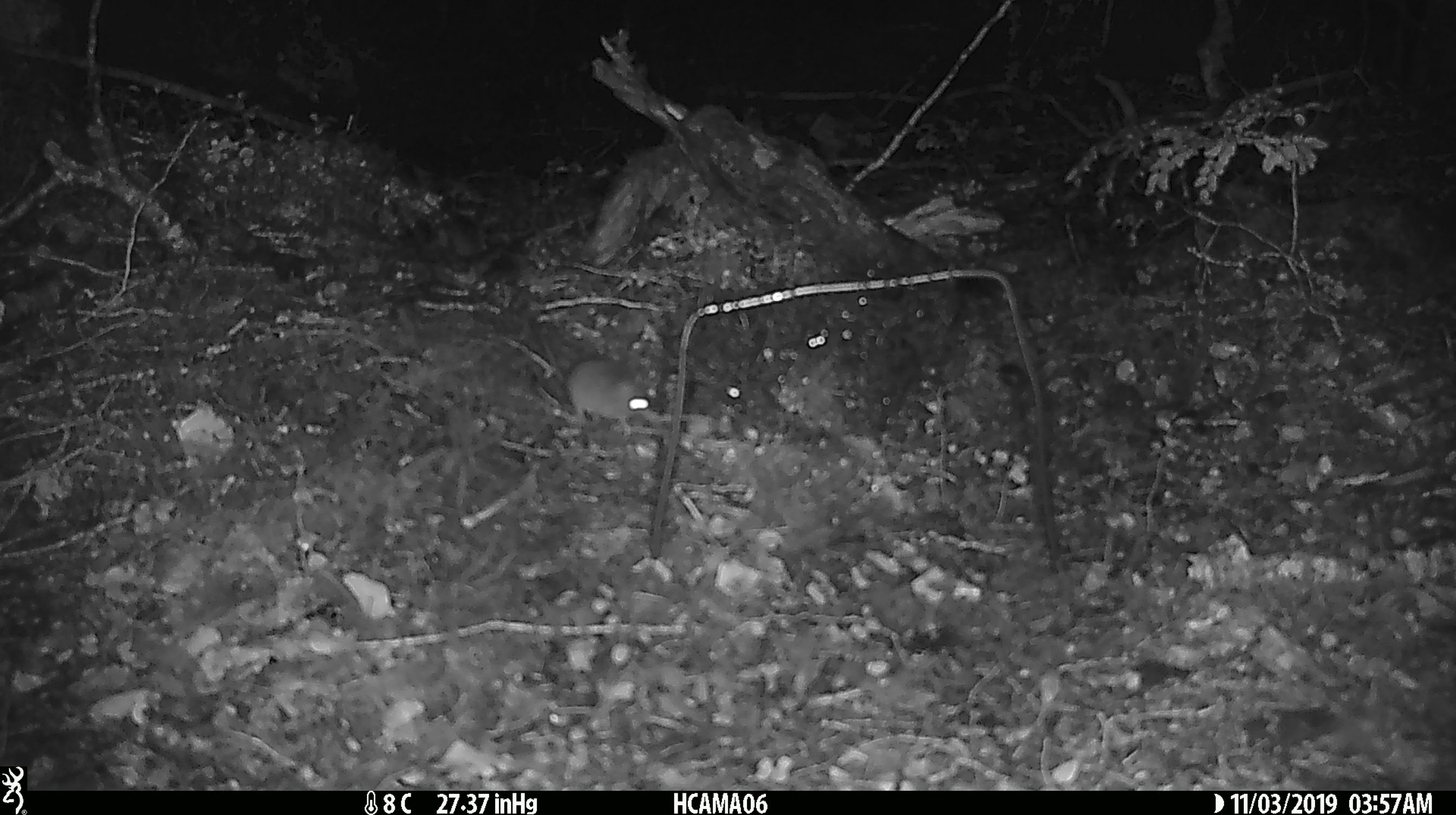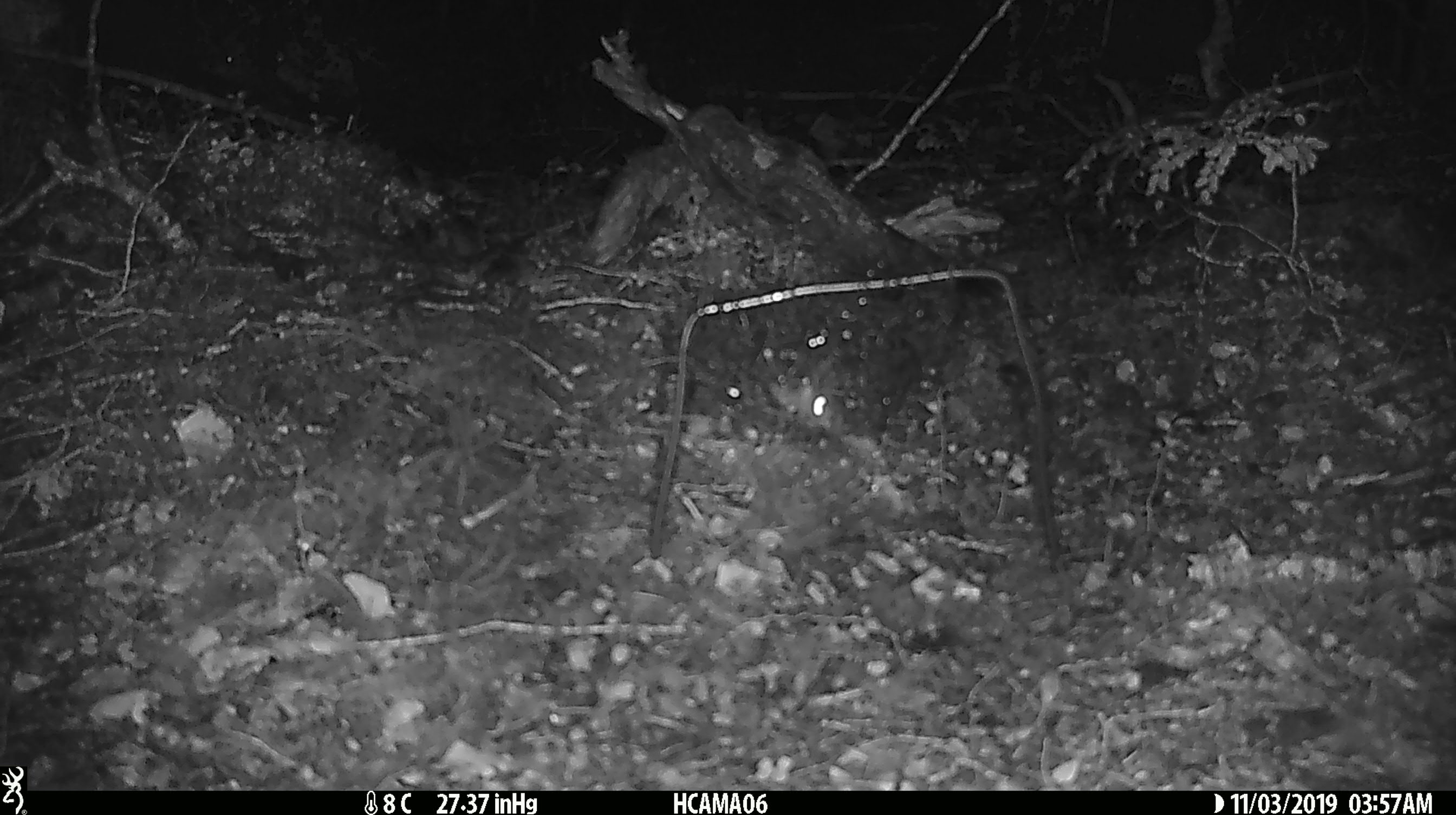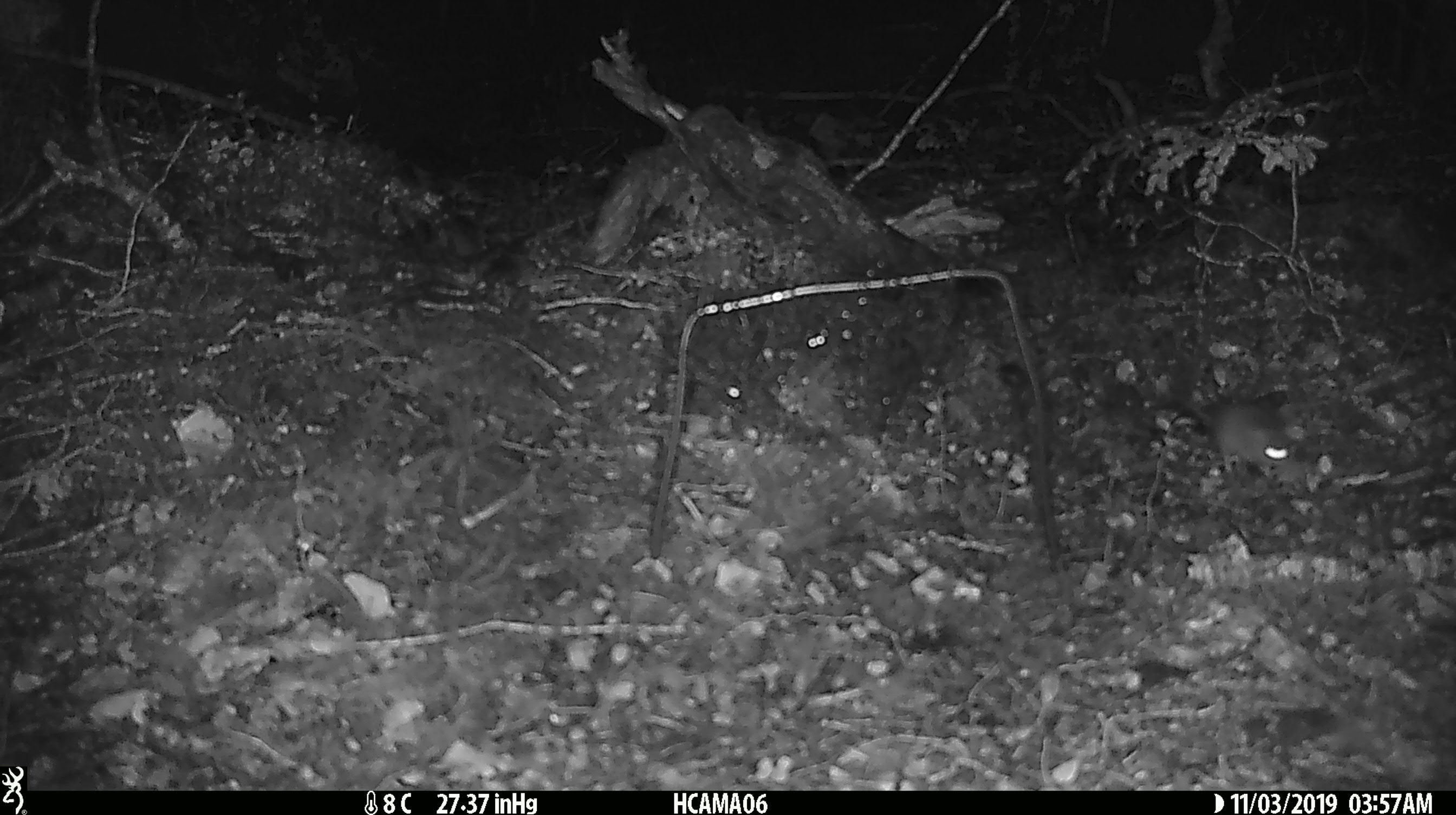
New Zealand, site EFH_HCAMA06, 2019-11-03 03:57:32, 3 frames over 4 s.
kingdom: Animalia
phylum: Chordata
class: Mammalia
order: Rodentia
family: Muridae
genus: Mus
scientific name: Mus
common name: mouse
Mouse (Mus).